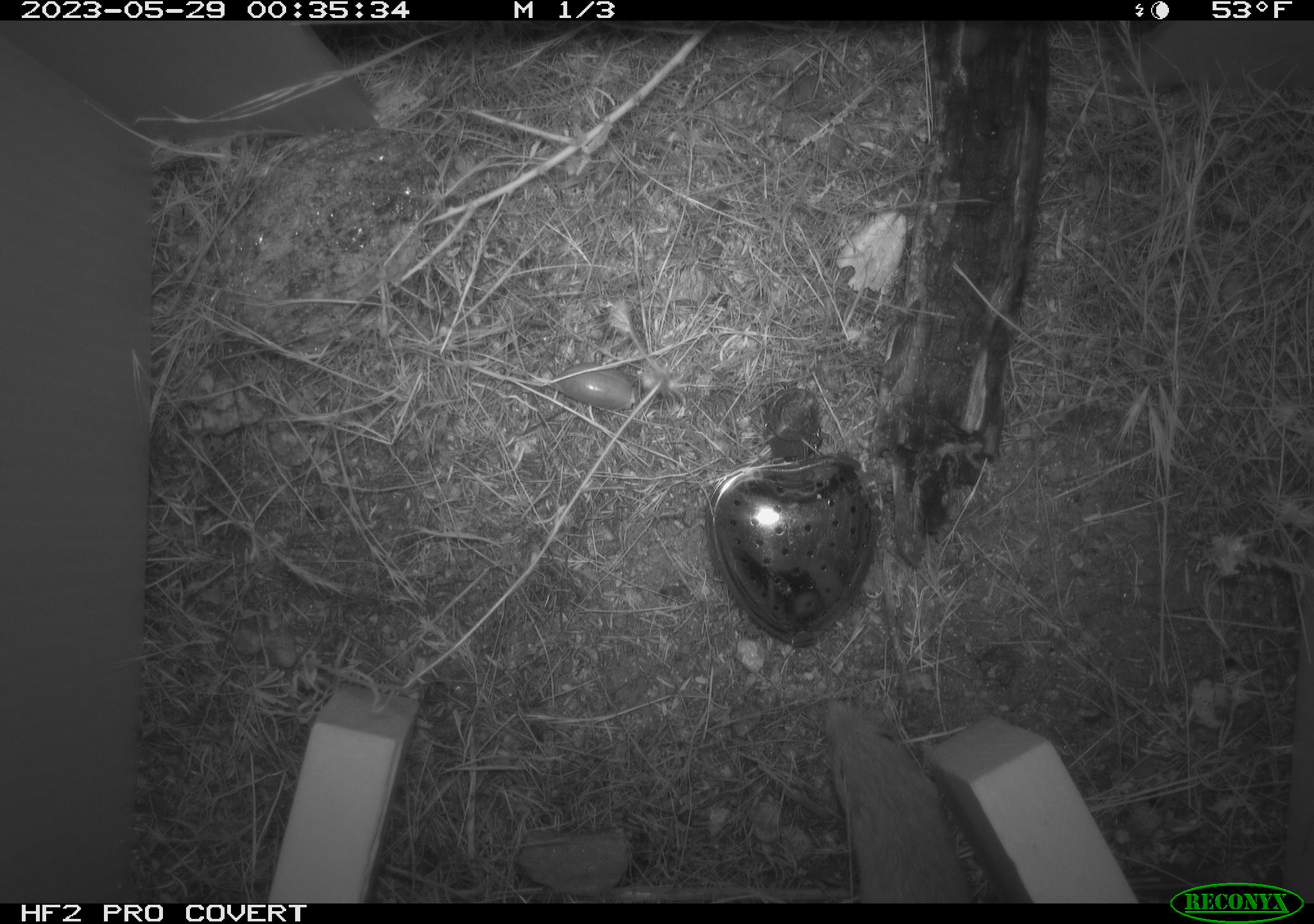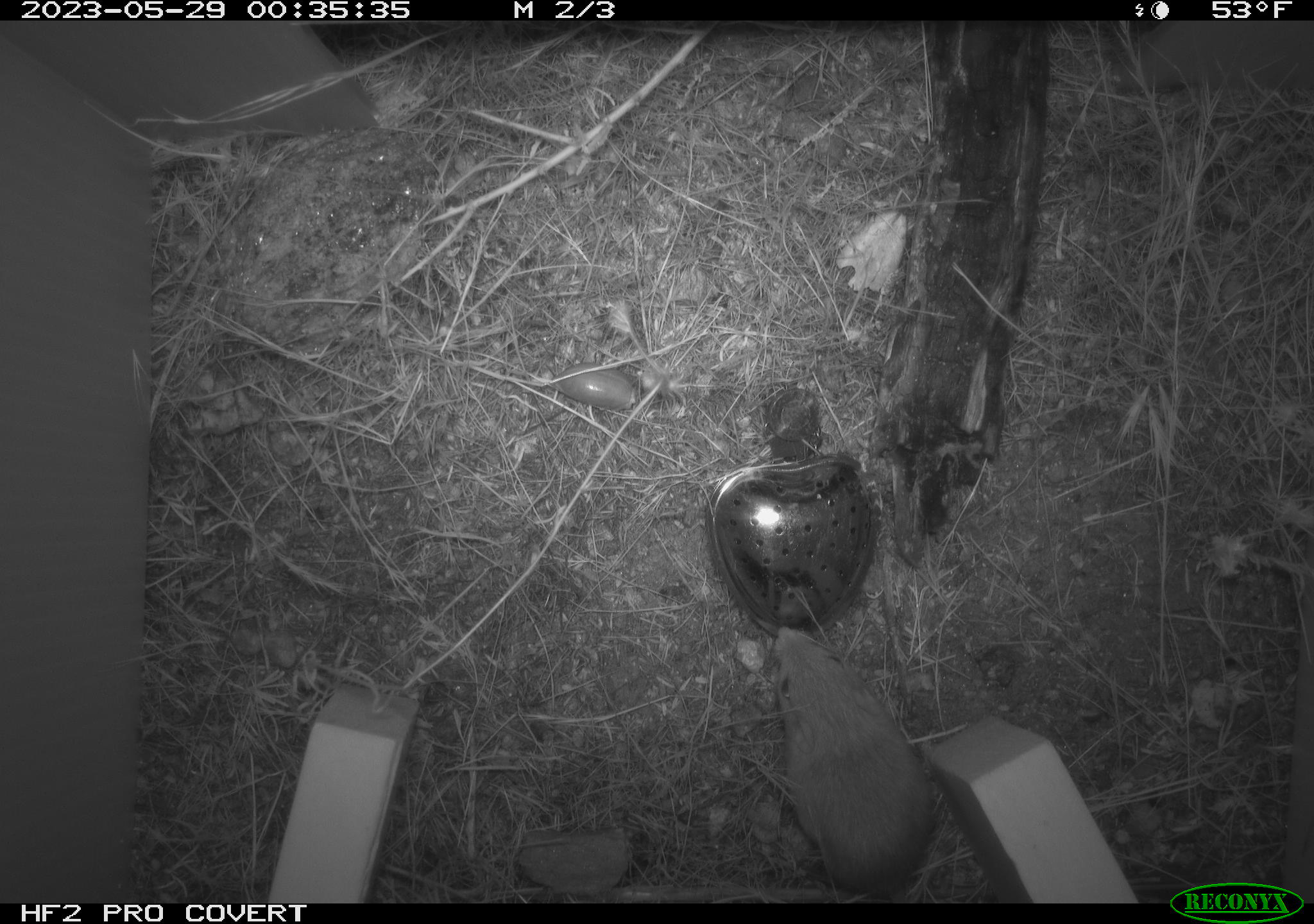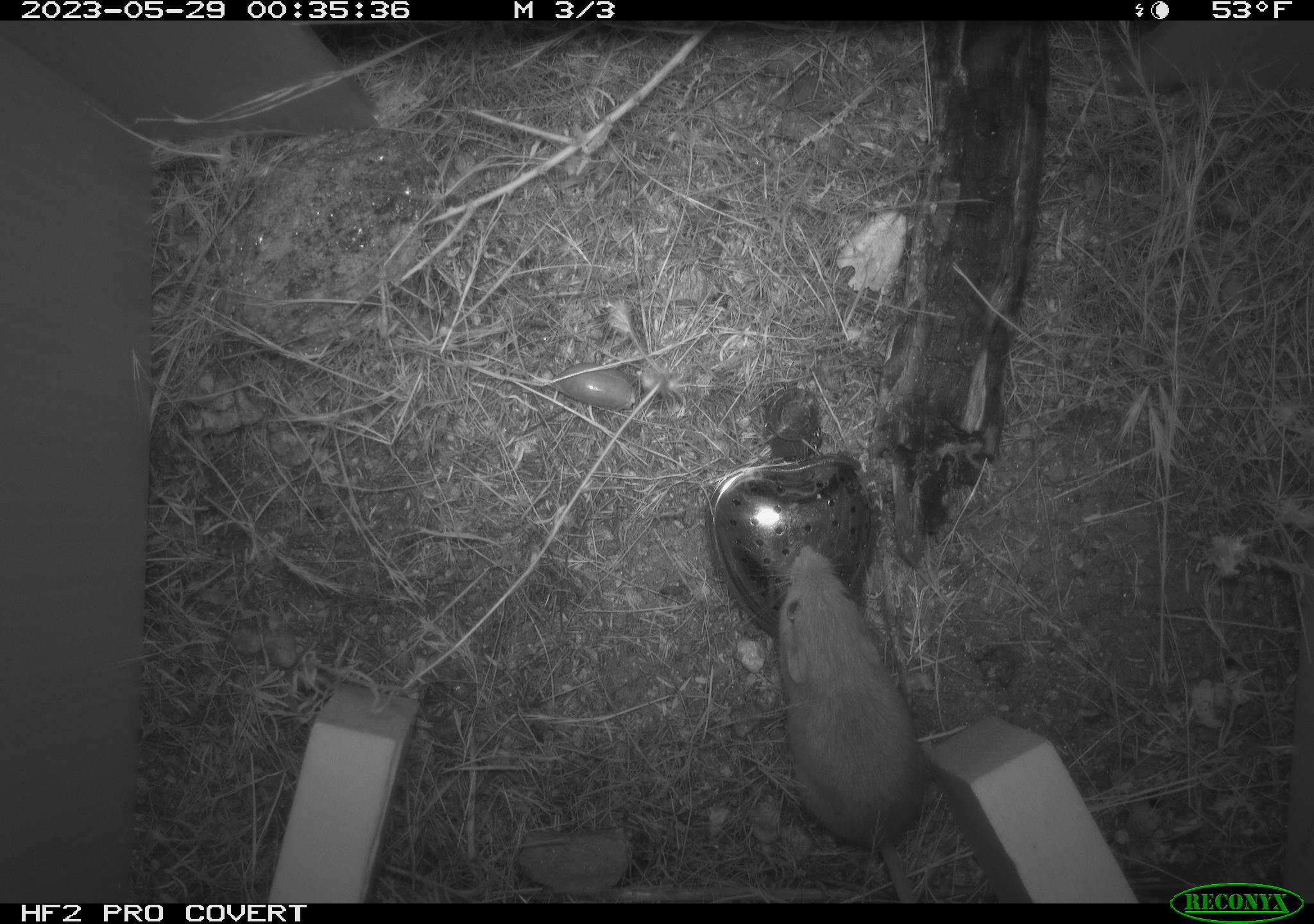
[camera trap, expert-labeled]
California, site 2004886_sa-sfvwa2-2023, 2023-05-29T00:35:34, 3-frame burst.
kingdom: Animalia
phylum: Chordata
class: Mammalia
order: Rodentia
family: Heteromyidae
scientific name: Heteromyidae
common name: kangaroo rats and pocket mice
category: heteromyidae family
Heteromyidae family (kangaroo rats and pocket mice) (Heteromyidae).